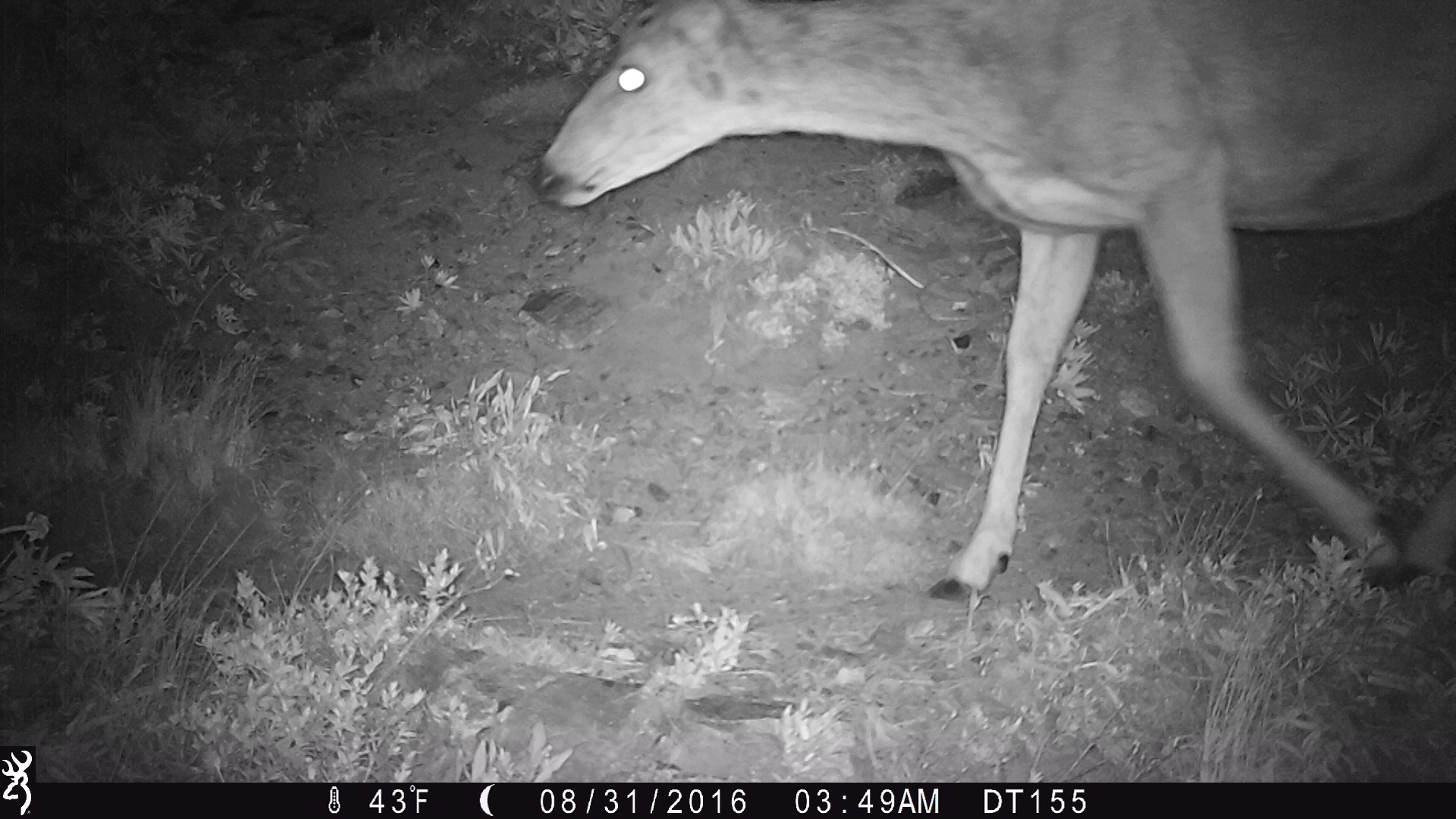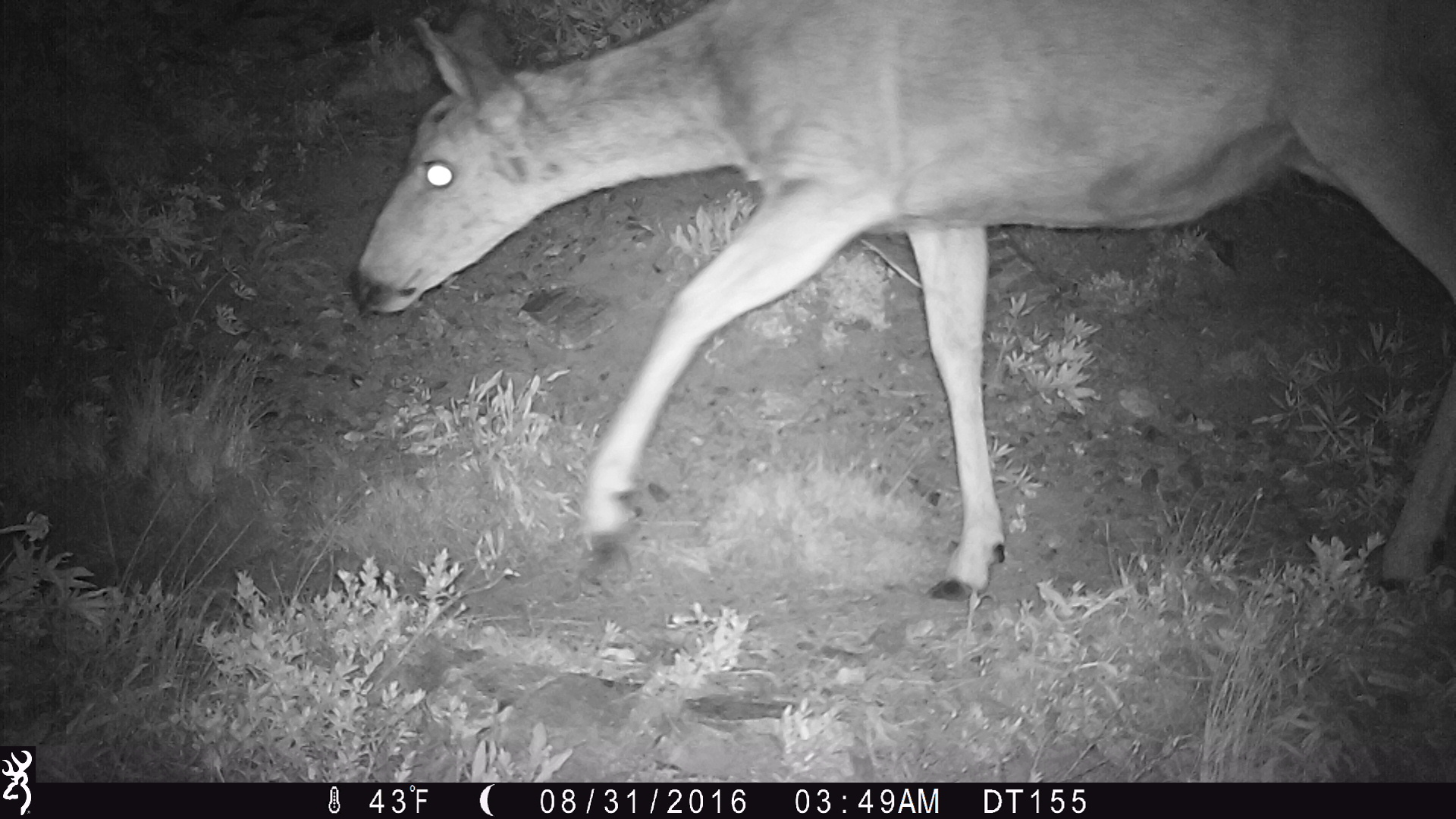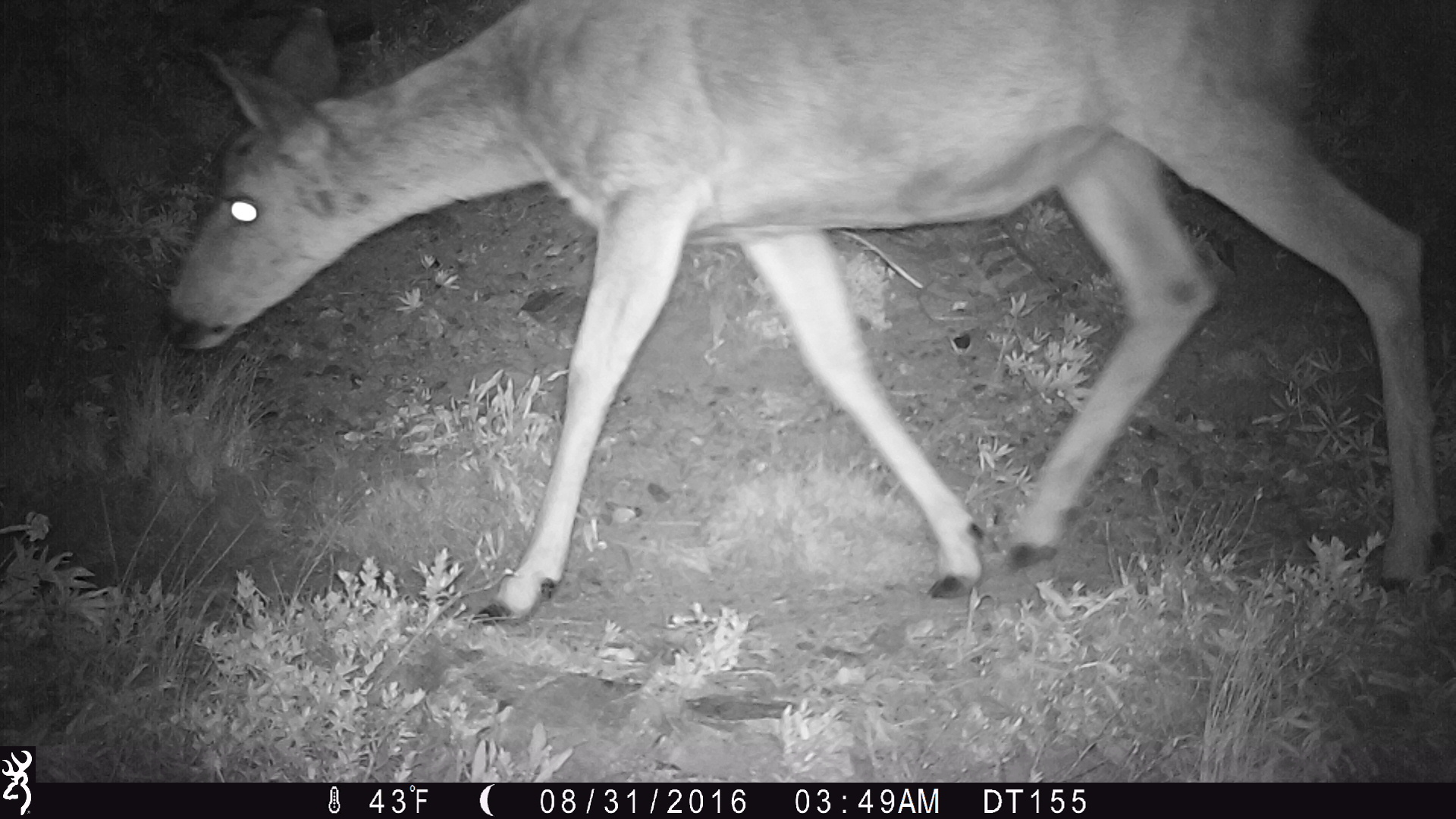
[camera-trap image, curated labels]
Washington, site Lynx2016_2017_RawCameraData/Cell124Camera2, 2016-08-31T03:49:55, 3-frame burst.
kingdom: Animalia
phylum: Chordata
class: Mammalia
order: Artiodactyla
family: Cervidae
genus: Odocoileus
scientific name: Odocoileus hemionus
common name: mule deer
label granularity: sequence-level